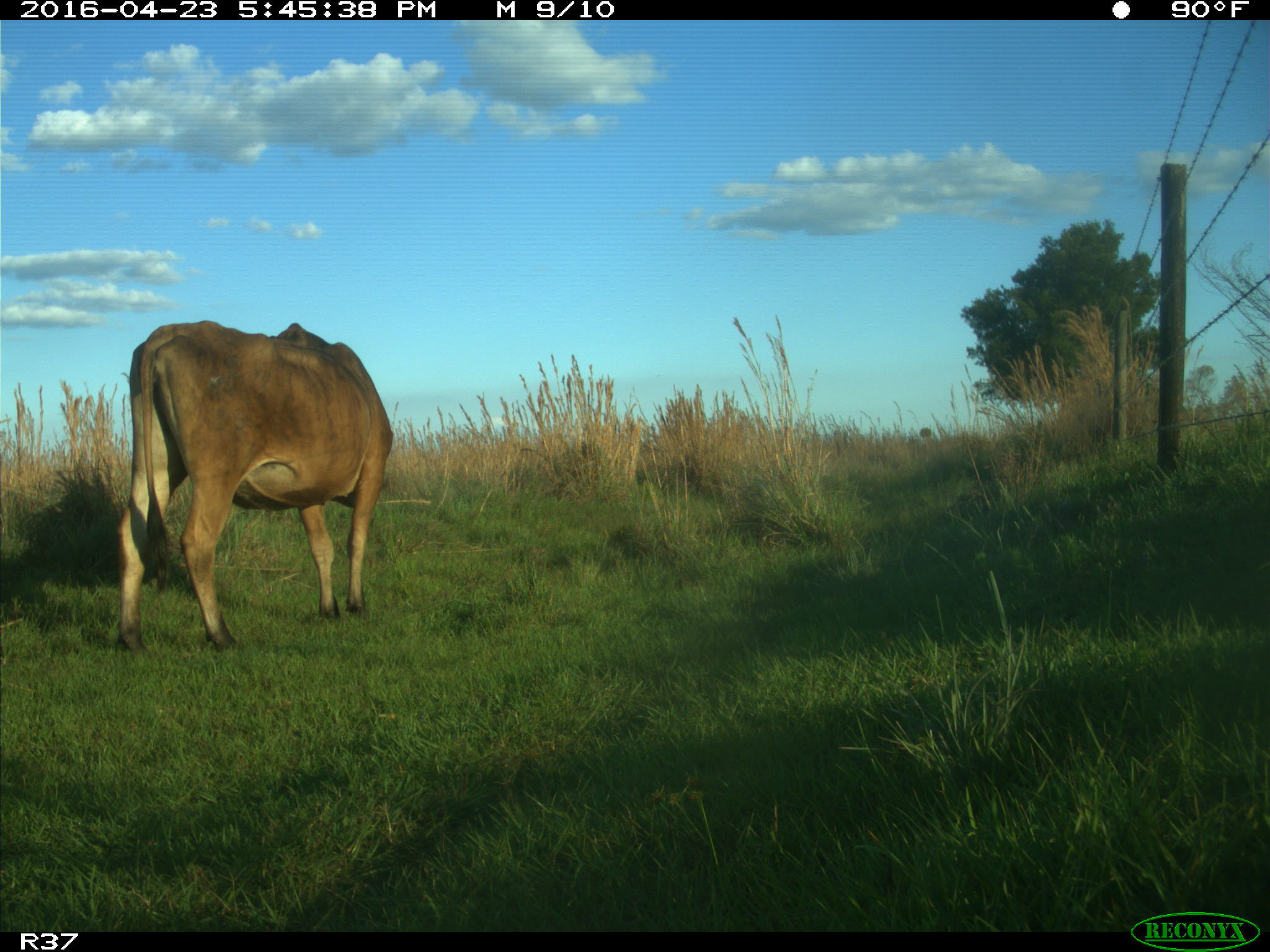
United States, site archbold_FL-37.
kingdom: Animalia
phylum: Chordata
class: Mammalia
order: Artiodactyla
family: Bovidae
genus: Bos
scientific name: Bos taurus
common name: domestic cow